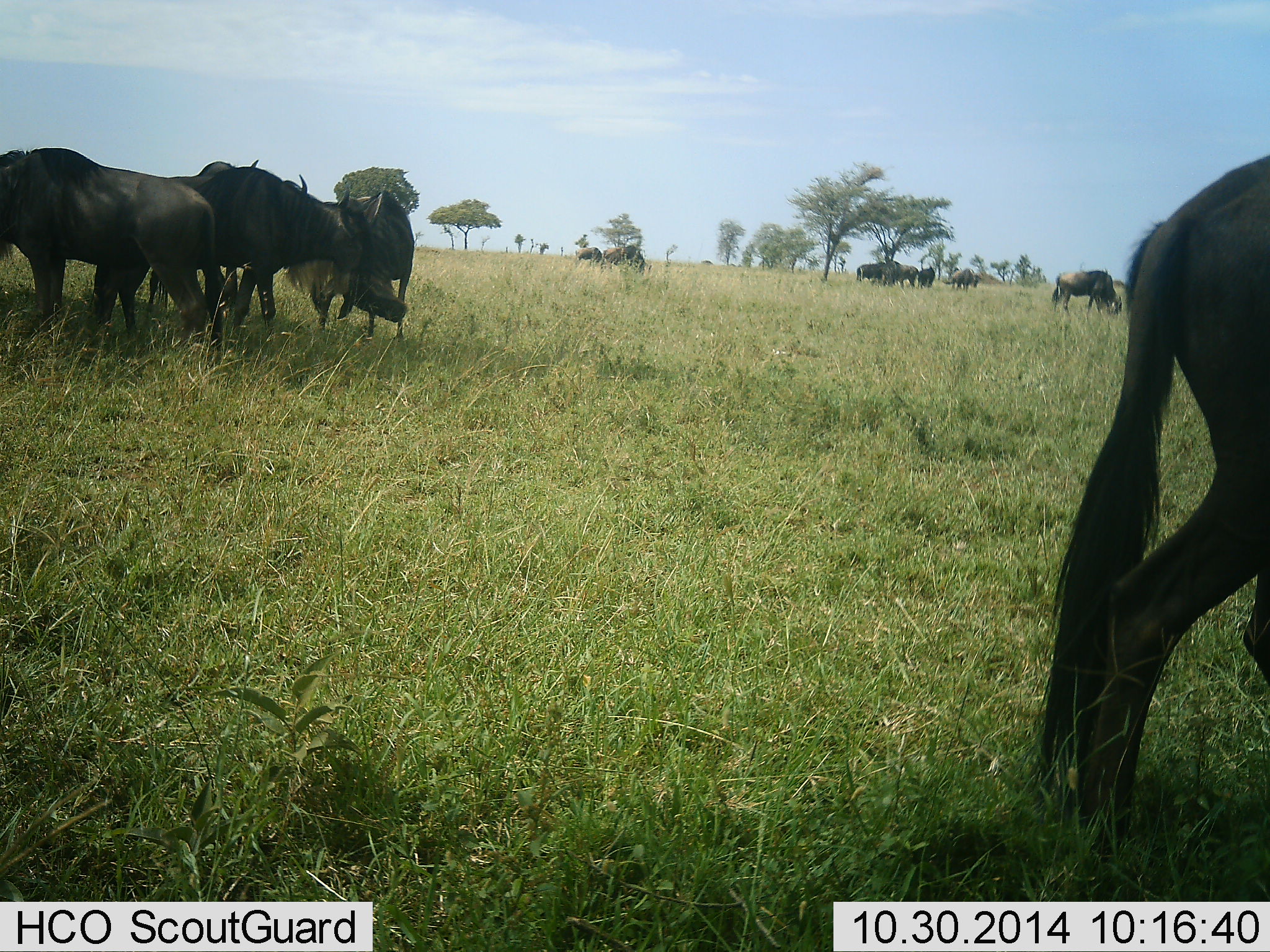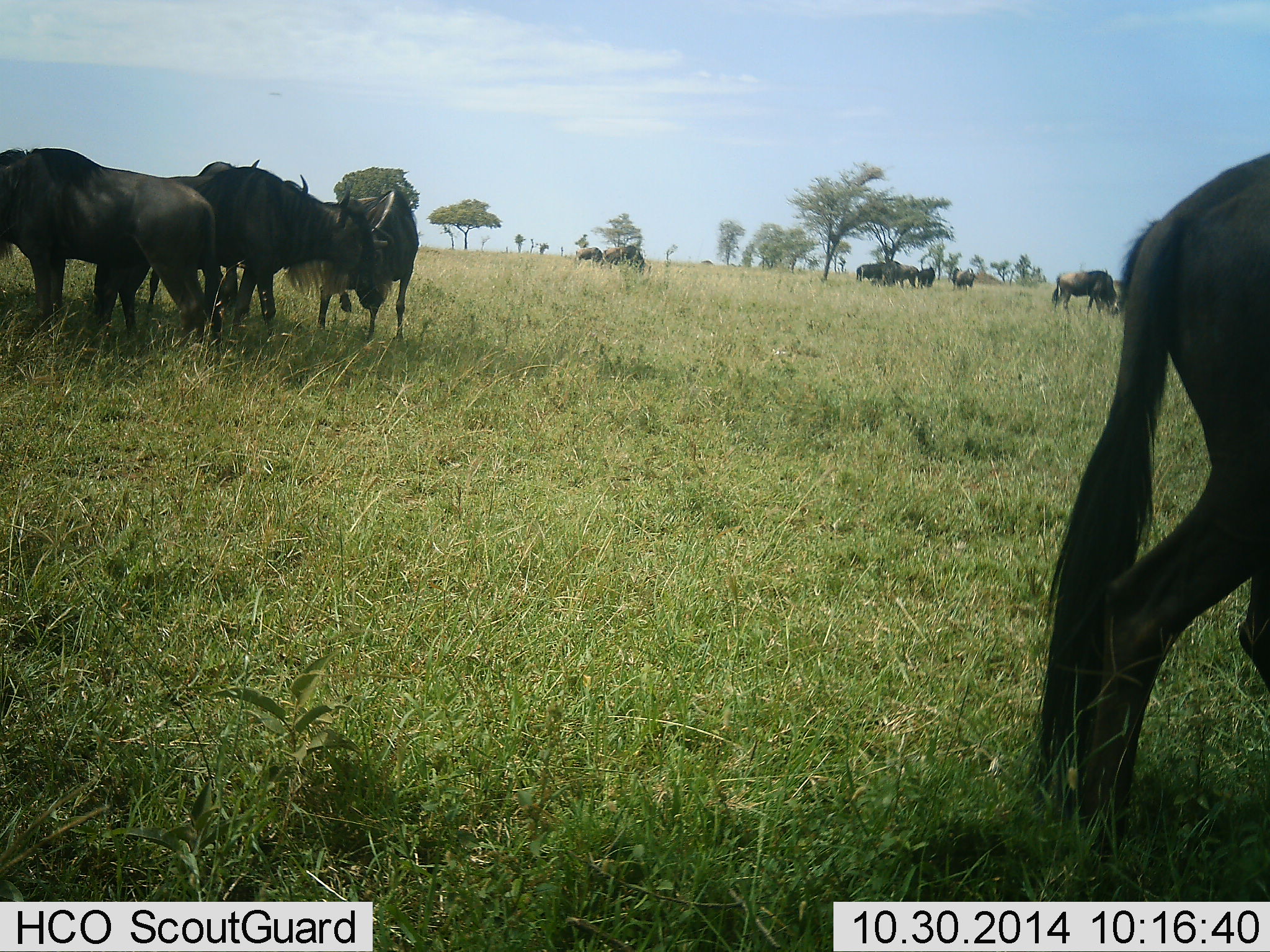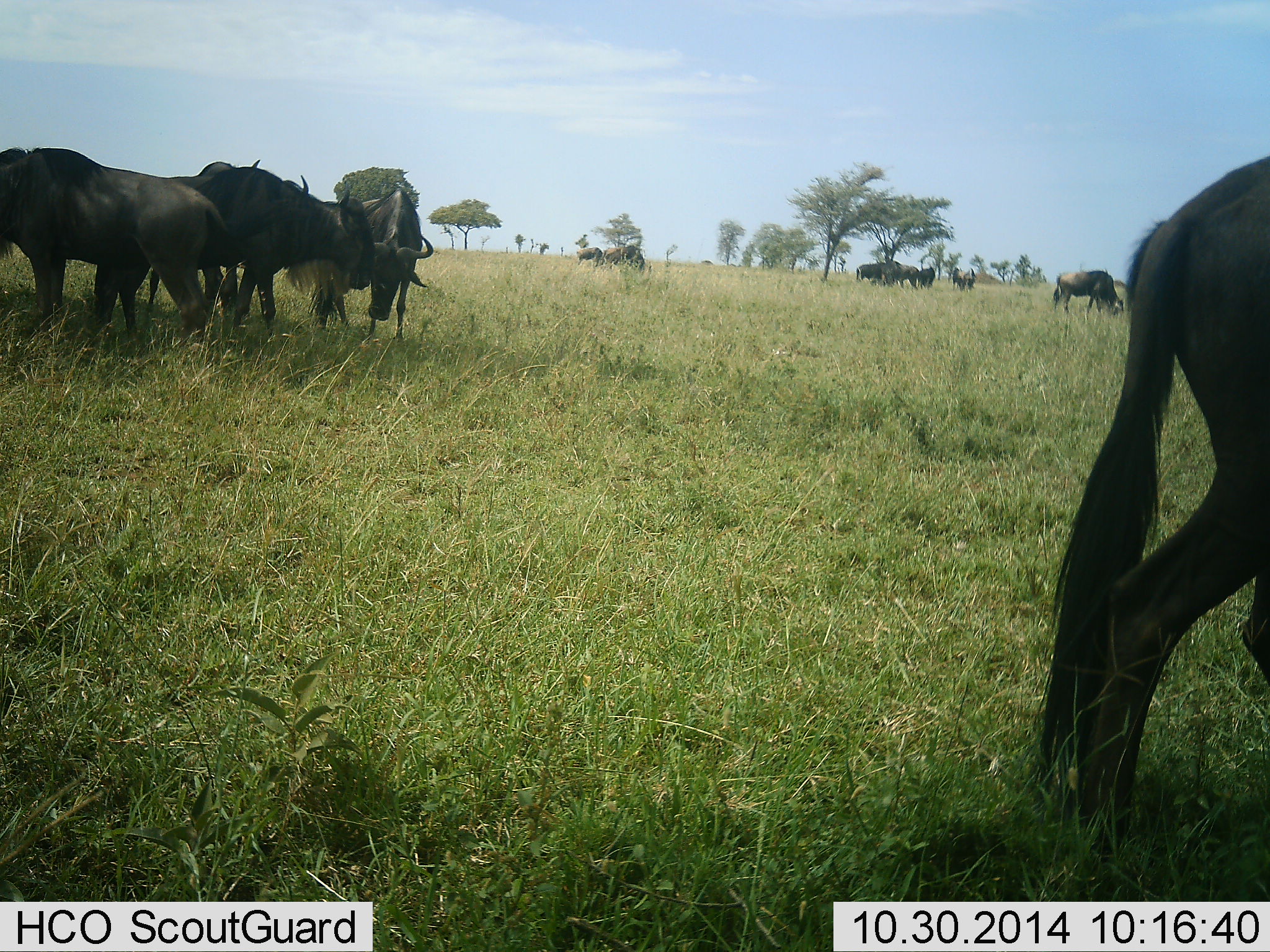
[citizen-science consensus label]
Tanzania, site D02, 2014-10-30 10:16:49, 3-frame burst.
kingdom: Animalia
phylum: Chordata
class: Mammalia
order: Artiodactyla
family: Bovidae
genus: Connochaetes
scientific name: Connochaetes taurinus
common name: blue wildebeest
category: wildebeest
Wildebeest (blue wildebeest) (Connochaetes taurinus), count 11-50. Behavior (volunteer vote fractions): standing 80%, resting 10%, moving 40%, interacting 10%. Young present (vote fraction): 0%. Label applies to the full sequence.